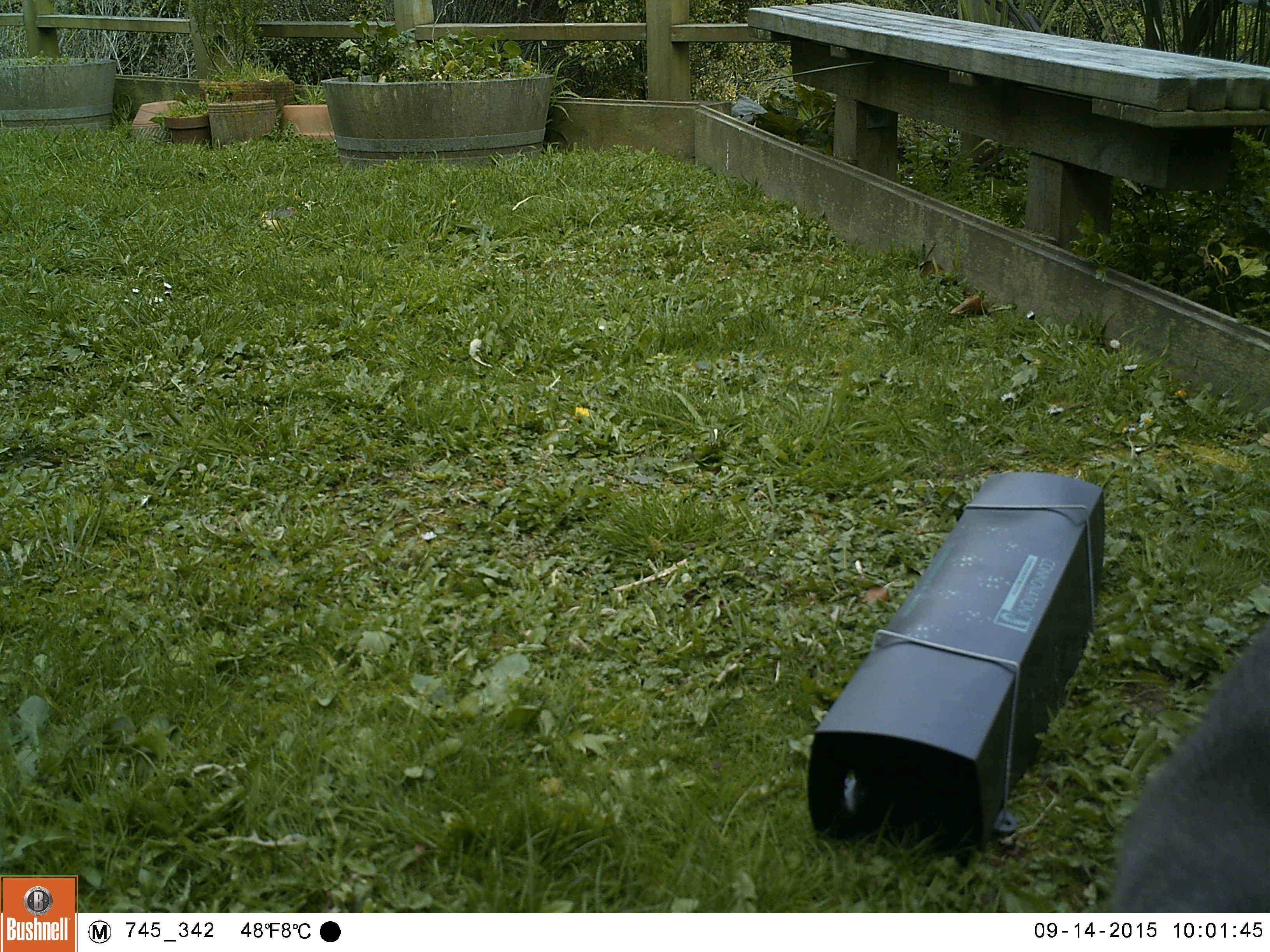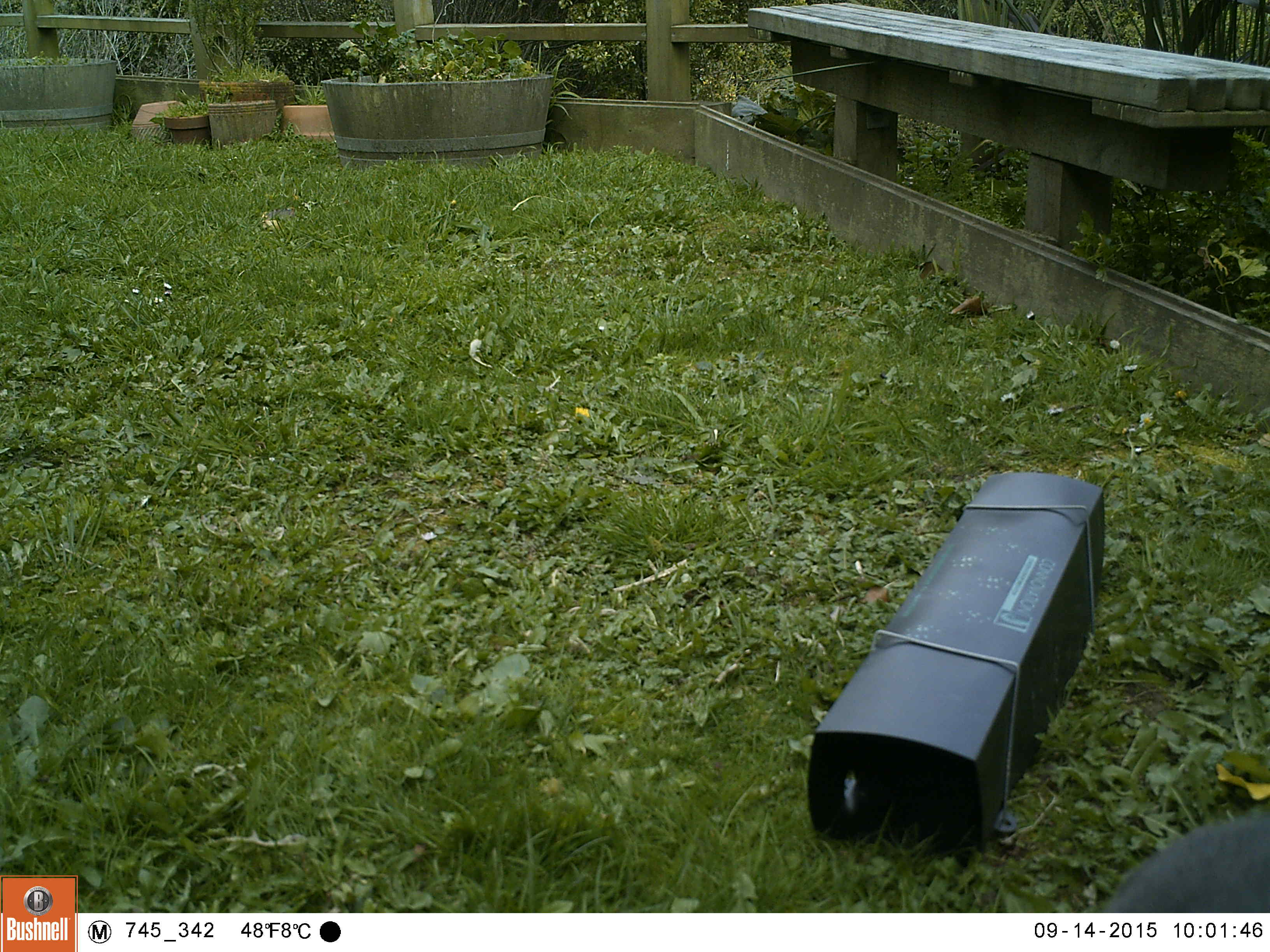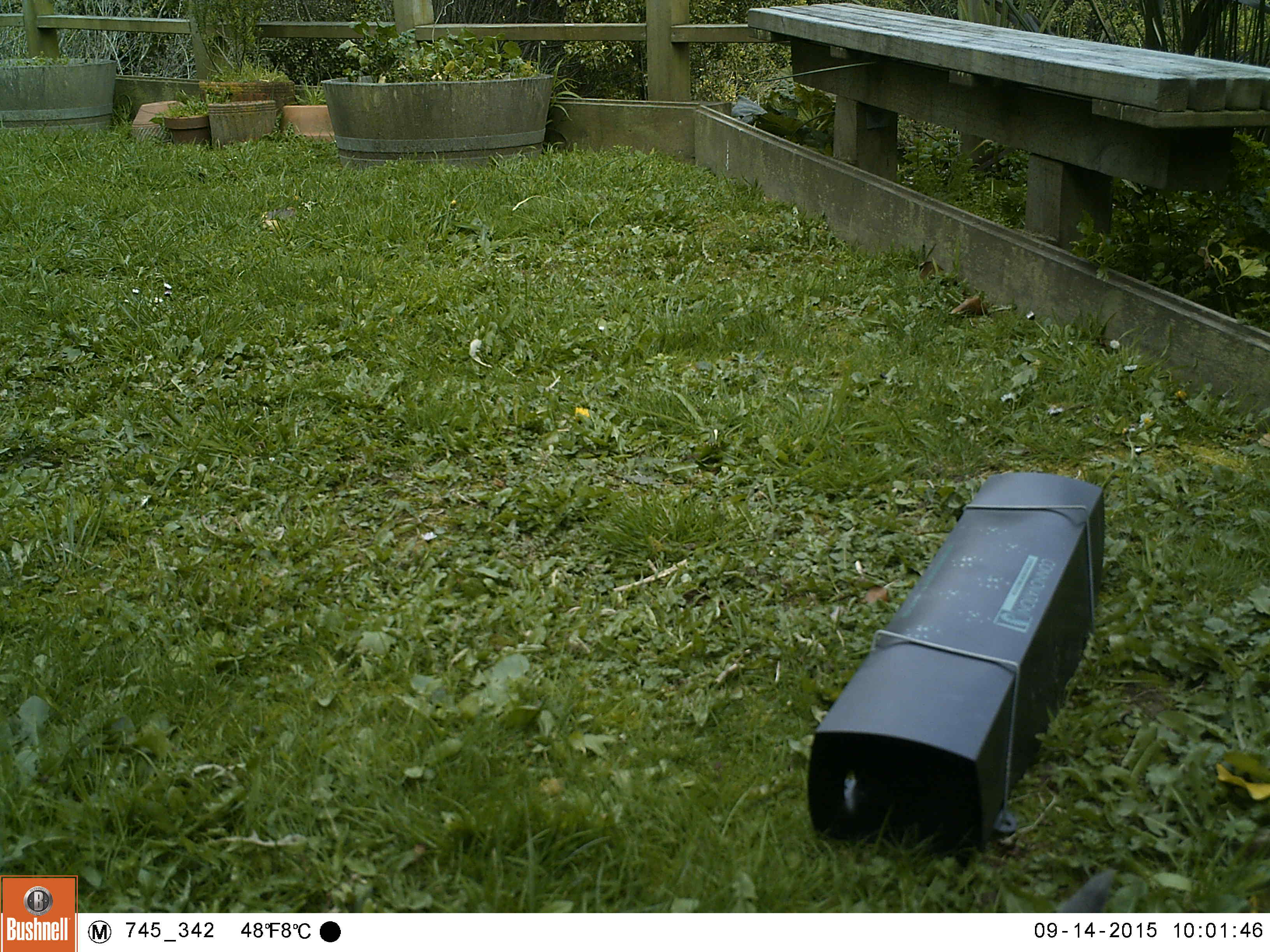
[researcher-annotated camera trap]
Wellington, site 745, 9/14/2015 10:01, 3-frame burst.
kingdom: Animalia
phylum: Chordata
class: Mammalia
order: Carnivora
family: Felidae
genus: Felis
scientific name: Felis catus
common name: cat